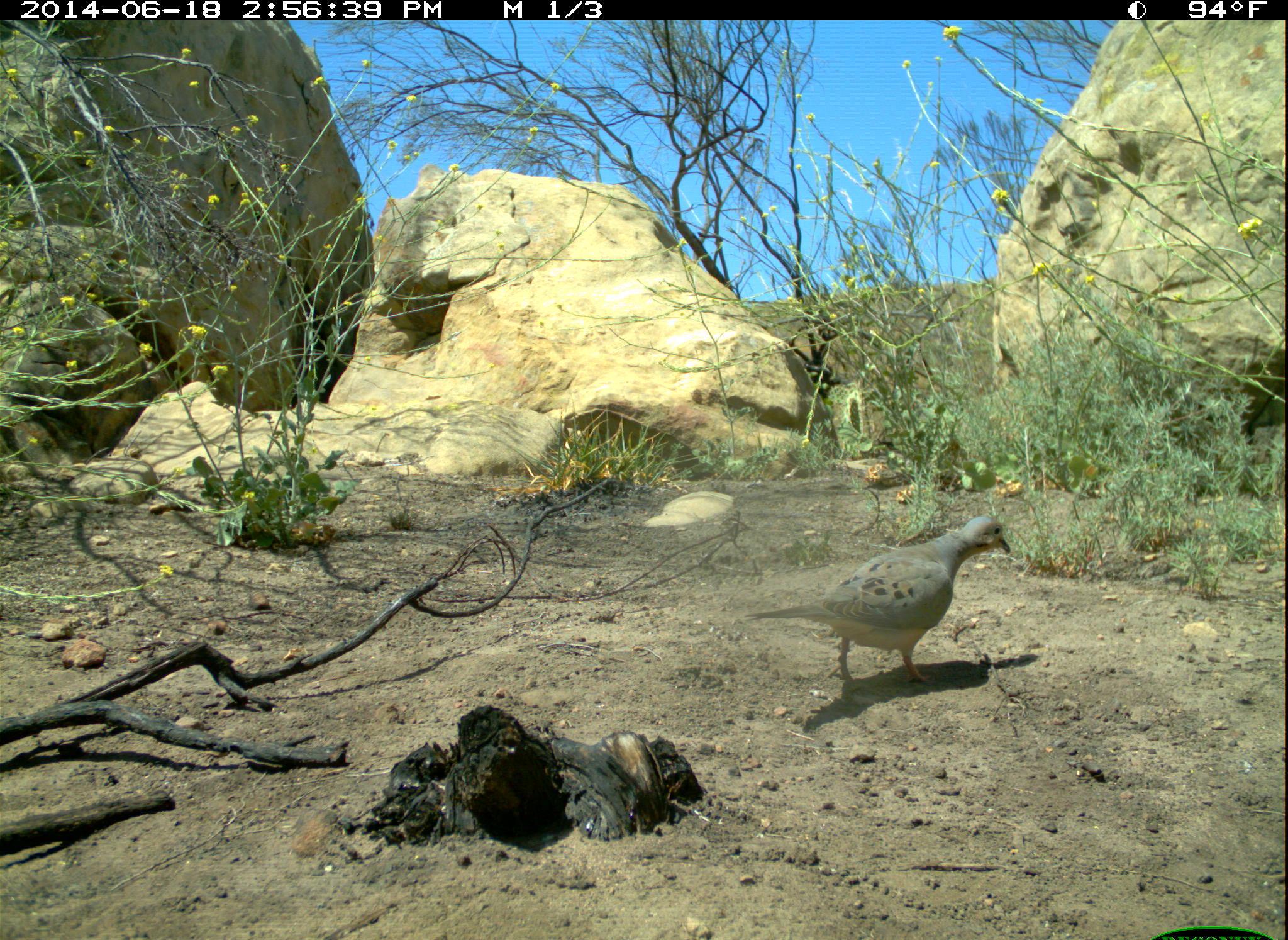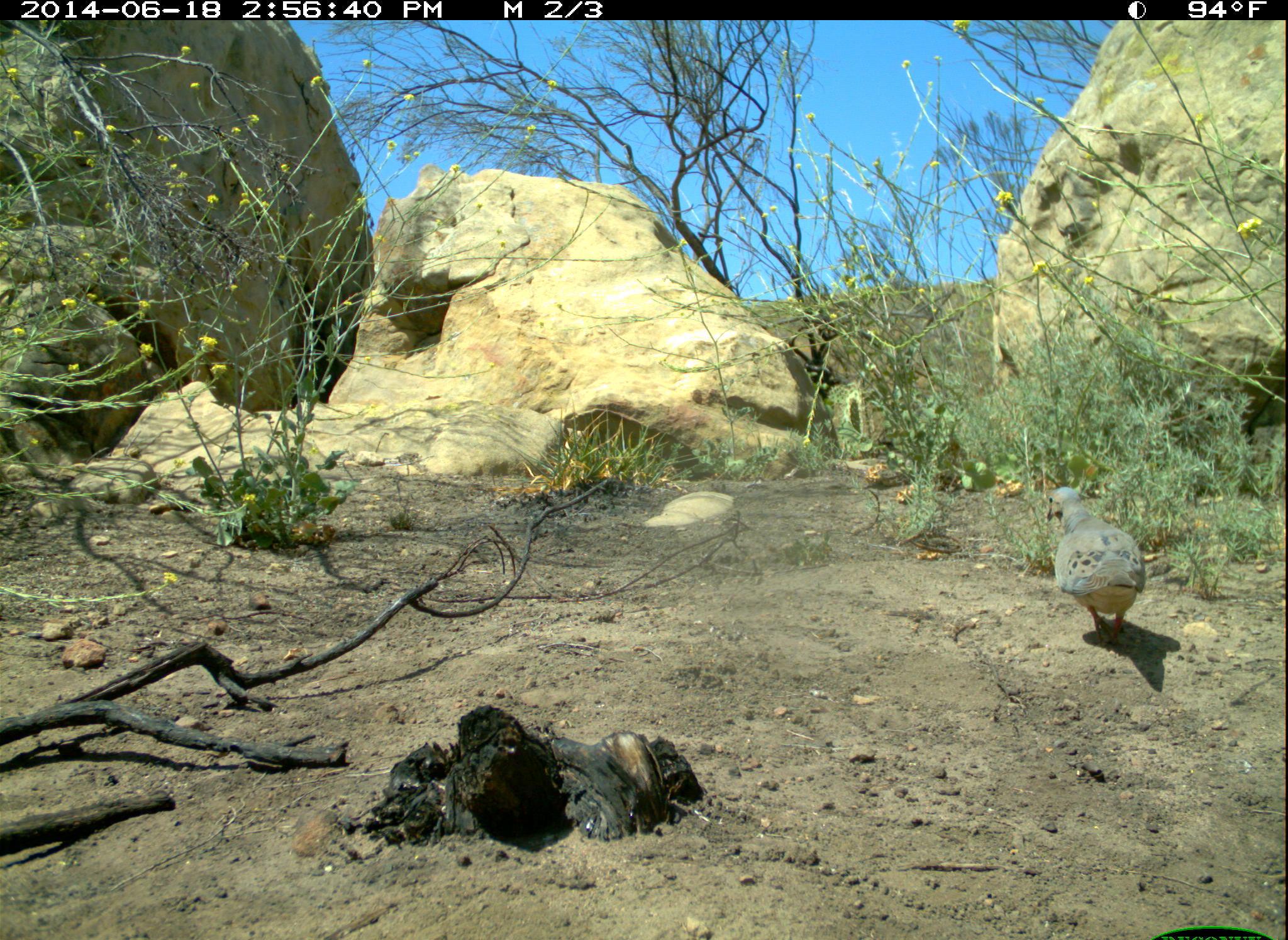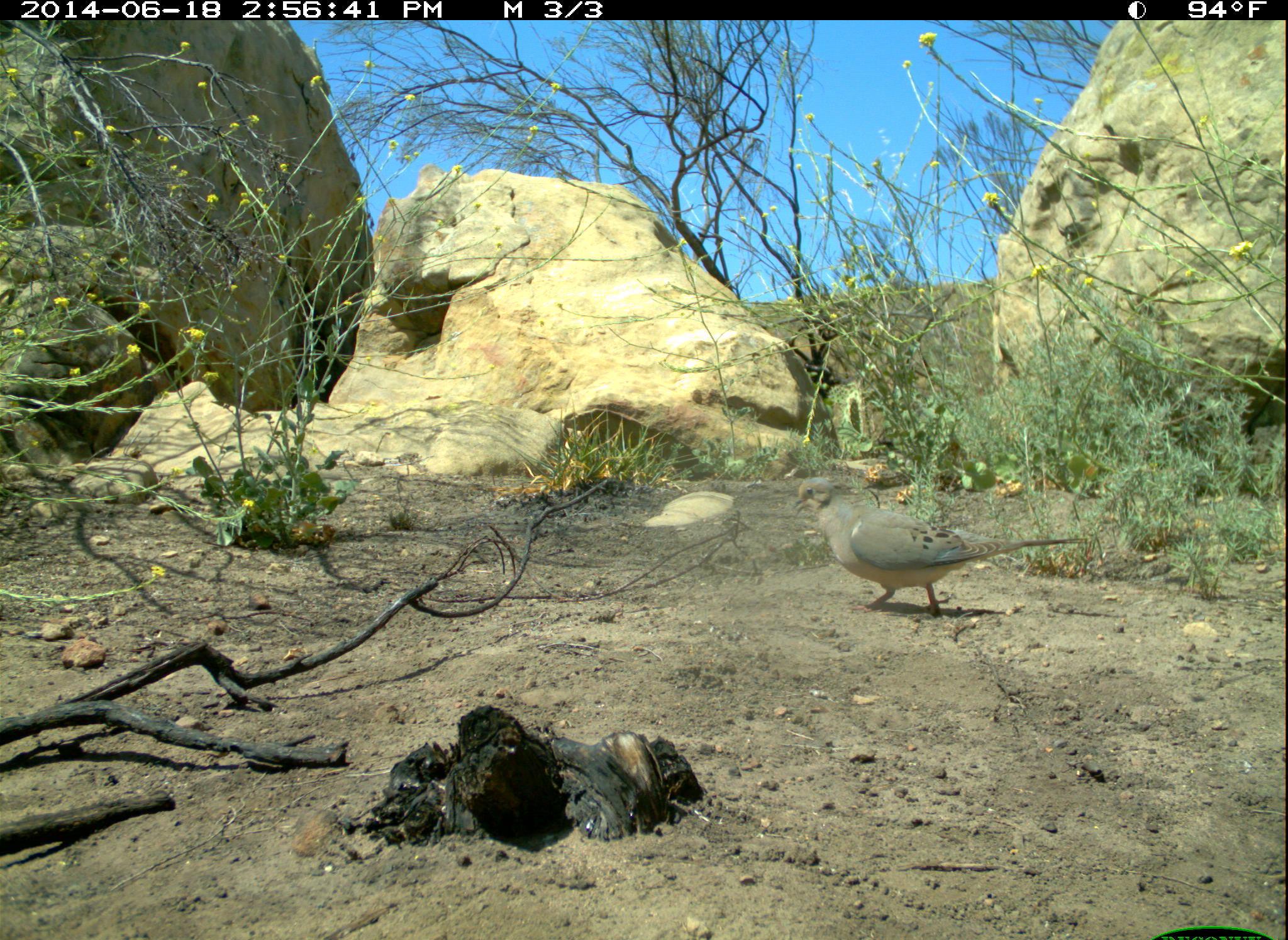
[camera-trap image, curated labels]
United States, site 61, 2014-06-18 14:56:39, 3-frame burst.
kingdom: Animalia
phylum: Chordata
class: Aves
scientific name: Aves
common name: bird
Bird (Aves).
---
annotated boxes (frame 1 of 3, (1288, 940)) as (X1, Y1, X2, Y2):
bird: (752, 509, 1016, 691)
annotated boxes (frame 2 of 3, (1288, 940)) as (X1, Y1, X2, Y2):
bird: (1035, 463, 1164, 661)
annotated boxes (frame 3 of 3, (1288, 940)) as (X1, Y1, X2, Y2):
bird: (792, 465, 1092, 622)